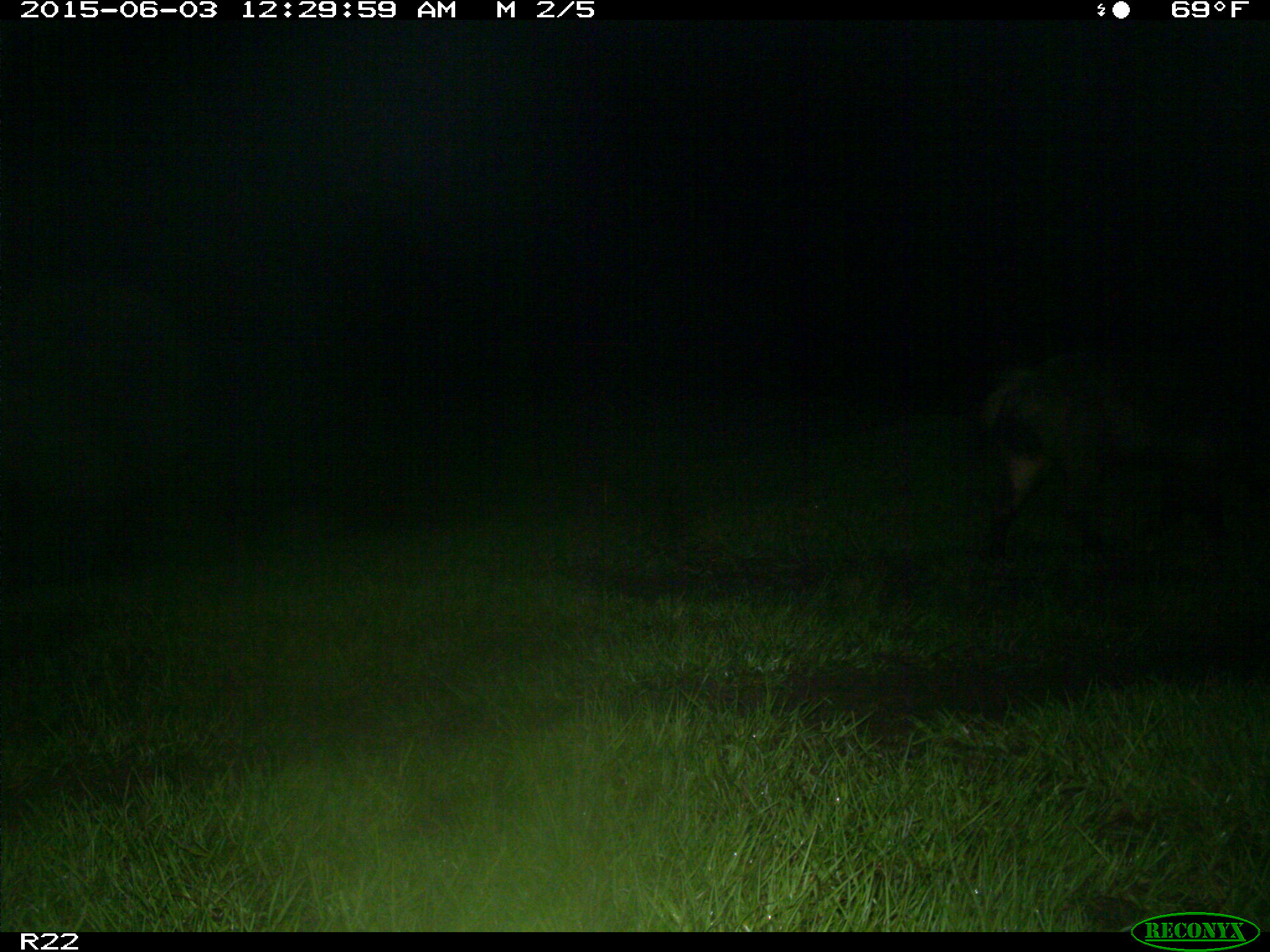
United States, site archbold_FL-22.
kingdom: Animalia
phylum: Chordata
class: Mammalia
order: Artiodactyla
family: Bovidae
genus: Bos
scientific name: Bos taurus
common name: domestic cow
Bos taurus (domestic cow).